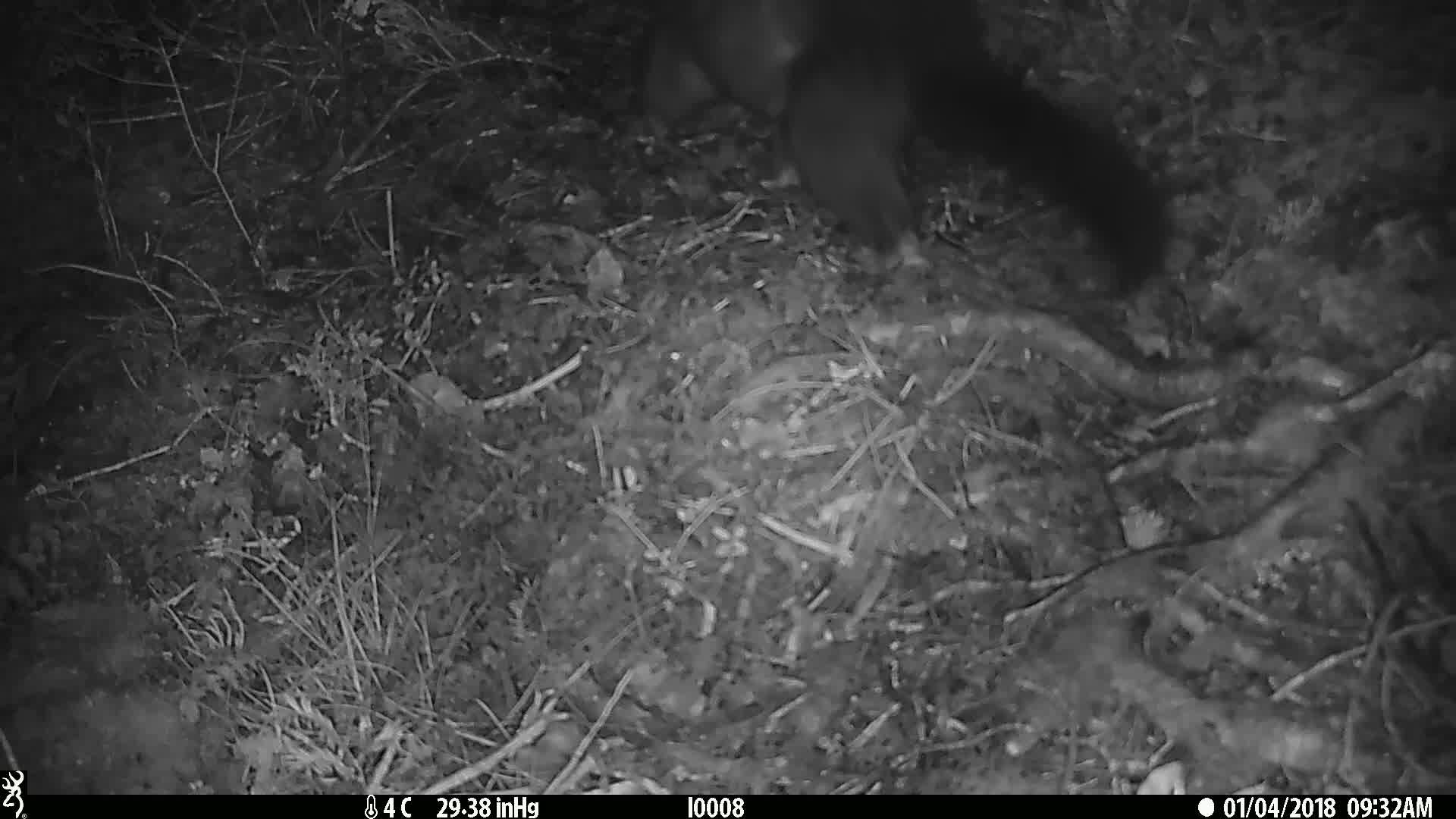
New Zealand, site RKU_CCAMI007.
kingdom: Animalia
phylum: Chordata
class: Mammalia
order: Diprotodontia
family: Phalangeridae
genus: Trichosurus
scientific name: Trichosurus vulpecula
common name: common brushtail possum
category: possum